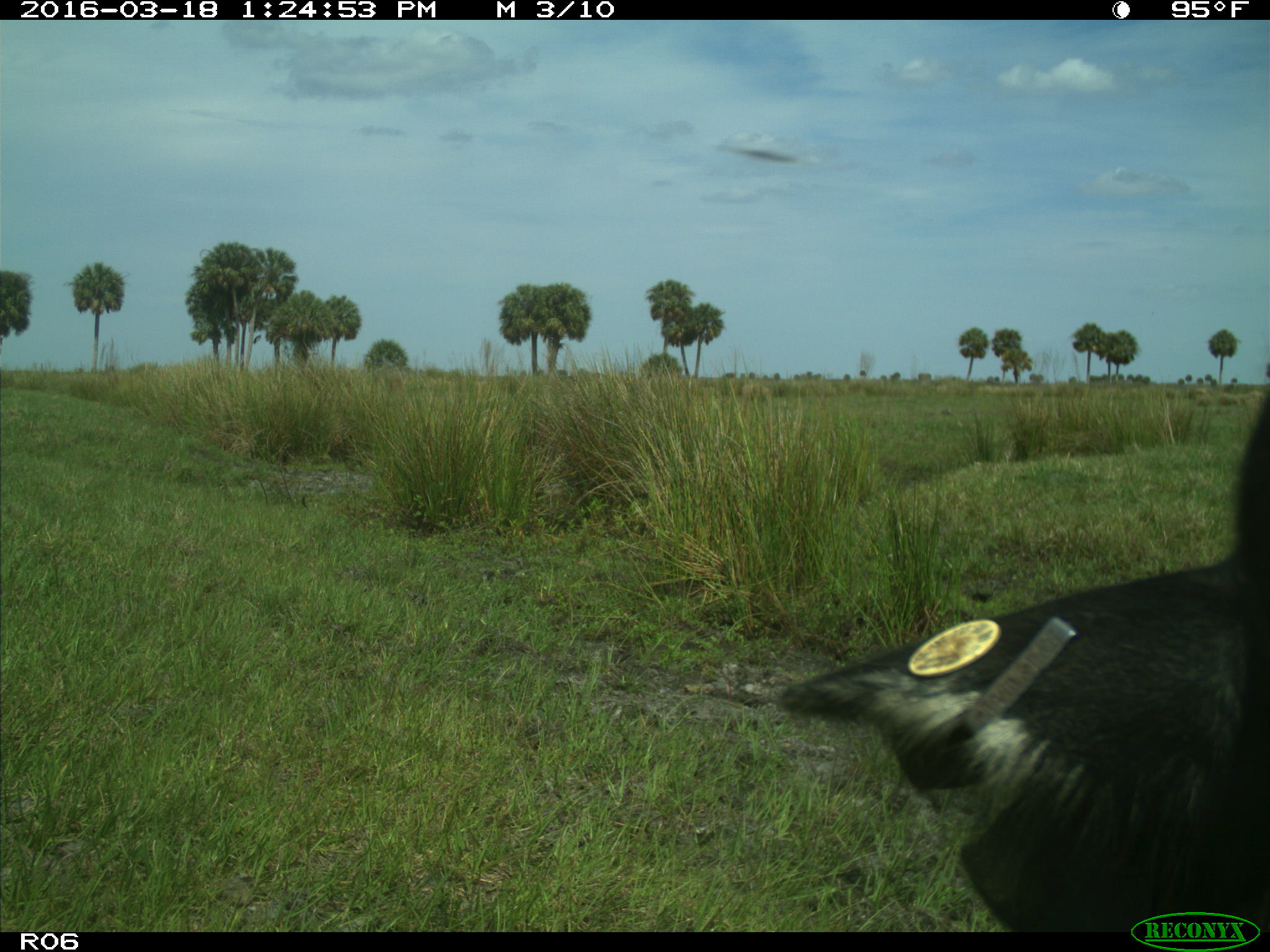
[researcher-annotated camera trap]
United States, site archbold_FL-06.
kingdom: Animalia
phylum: Chordata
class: Mammalia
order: Artiodactyla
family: Bovidae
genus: Bos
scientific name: Bos taurus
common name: domestic cow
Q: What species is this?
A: Bos taurus (domestic cow).